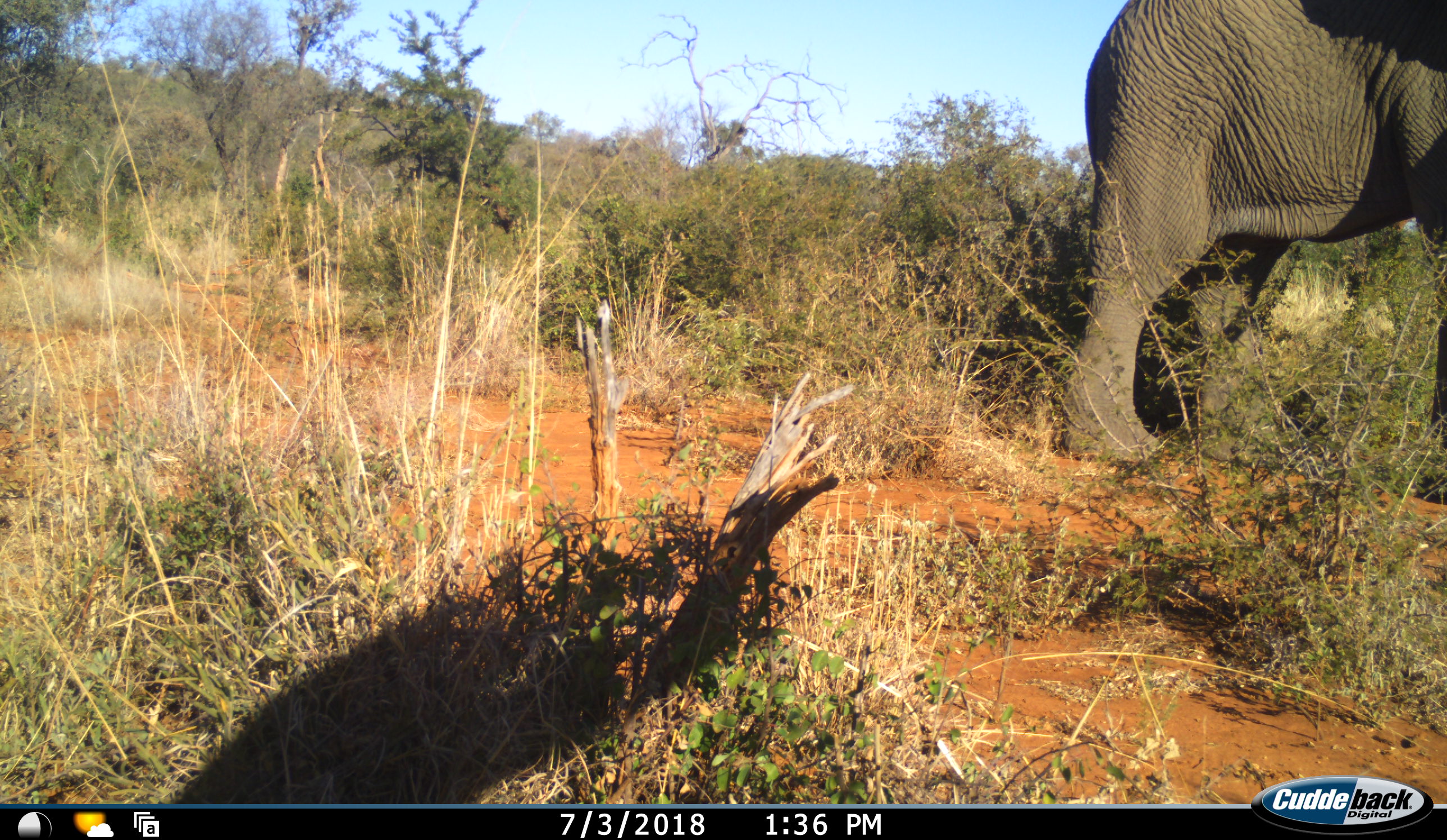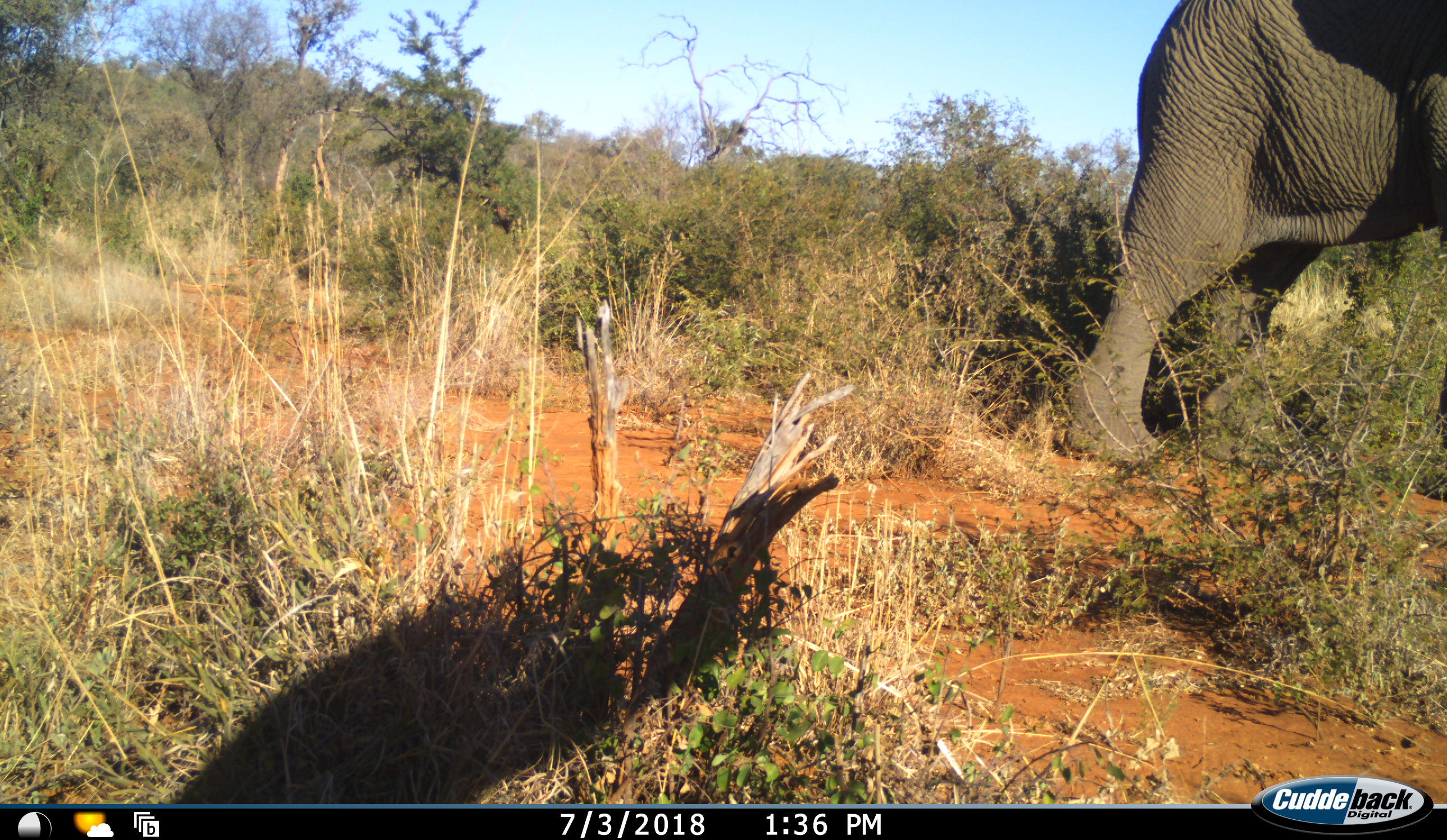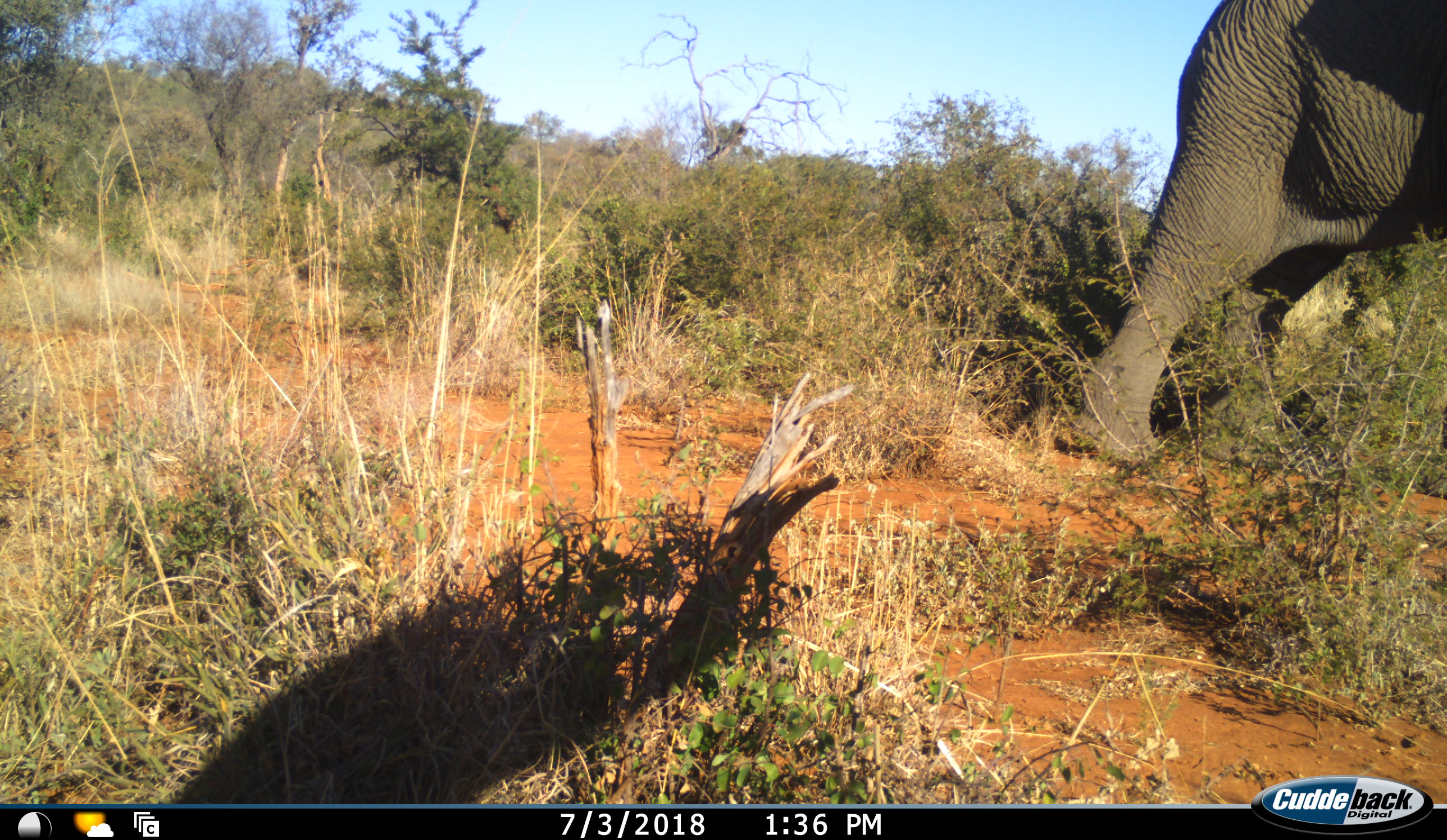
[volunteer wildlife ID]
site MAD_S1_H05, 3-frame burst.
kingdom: Animalia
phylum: Chordata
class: Mammalia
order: Proboscidea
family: Elephantidae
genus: Loxodonta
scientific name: Loxodonta africana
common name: african bush elephant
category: elephant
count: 1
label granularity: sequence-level